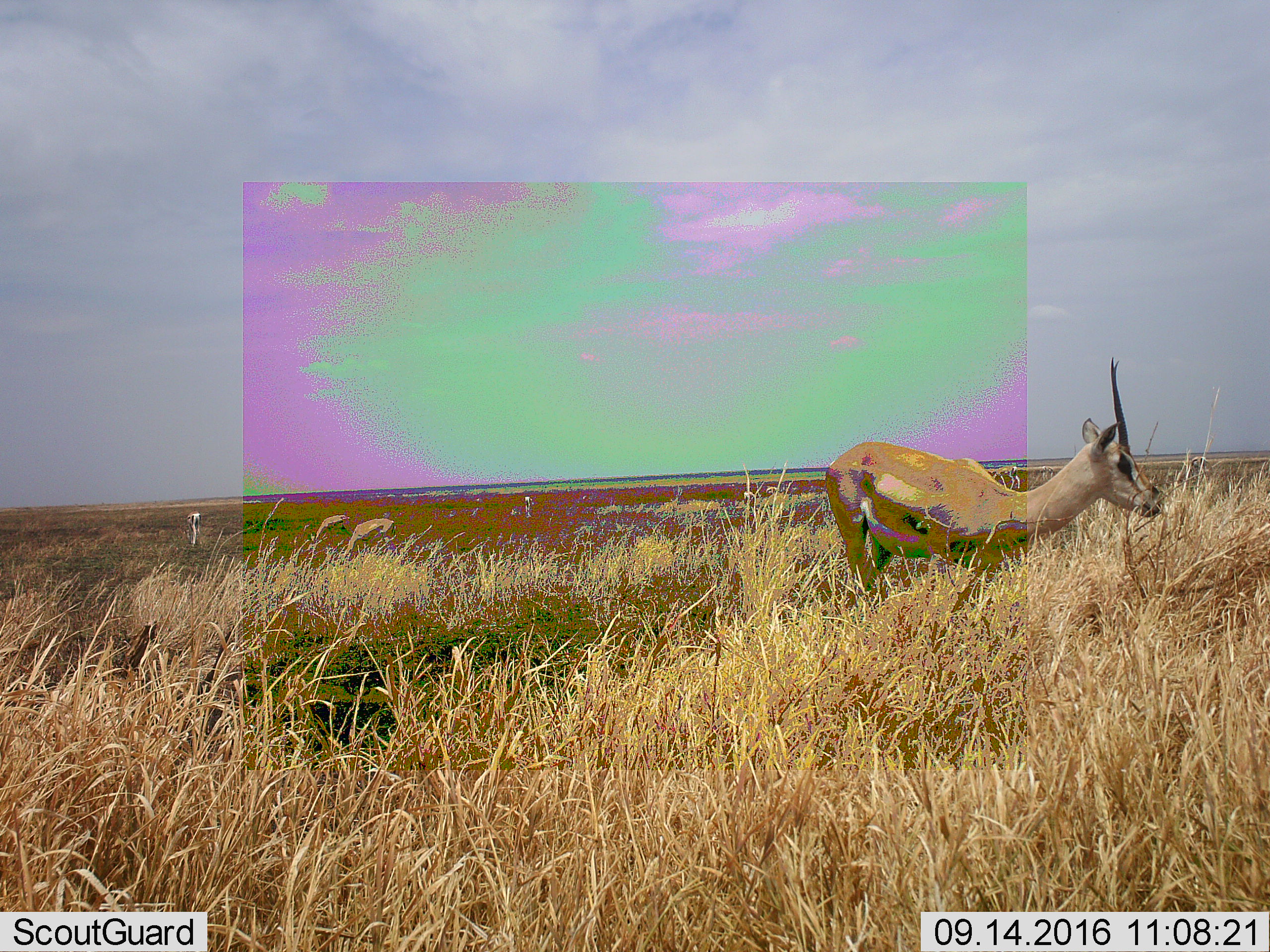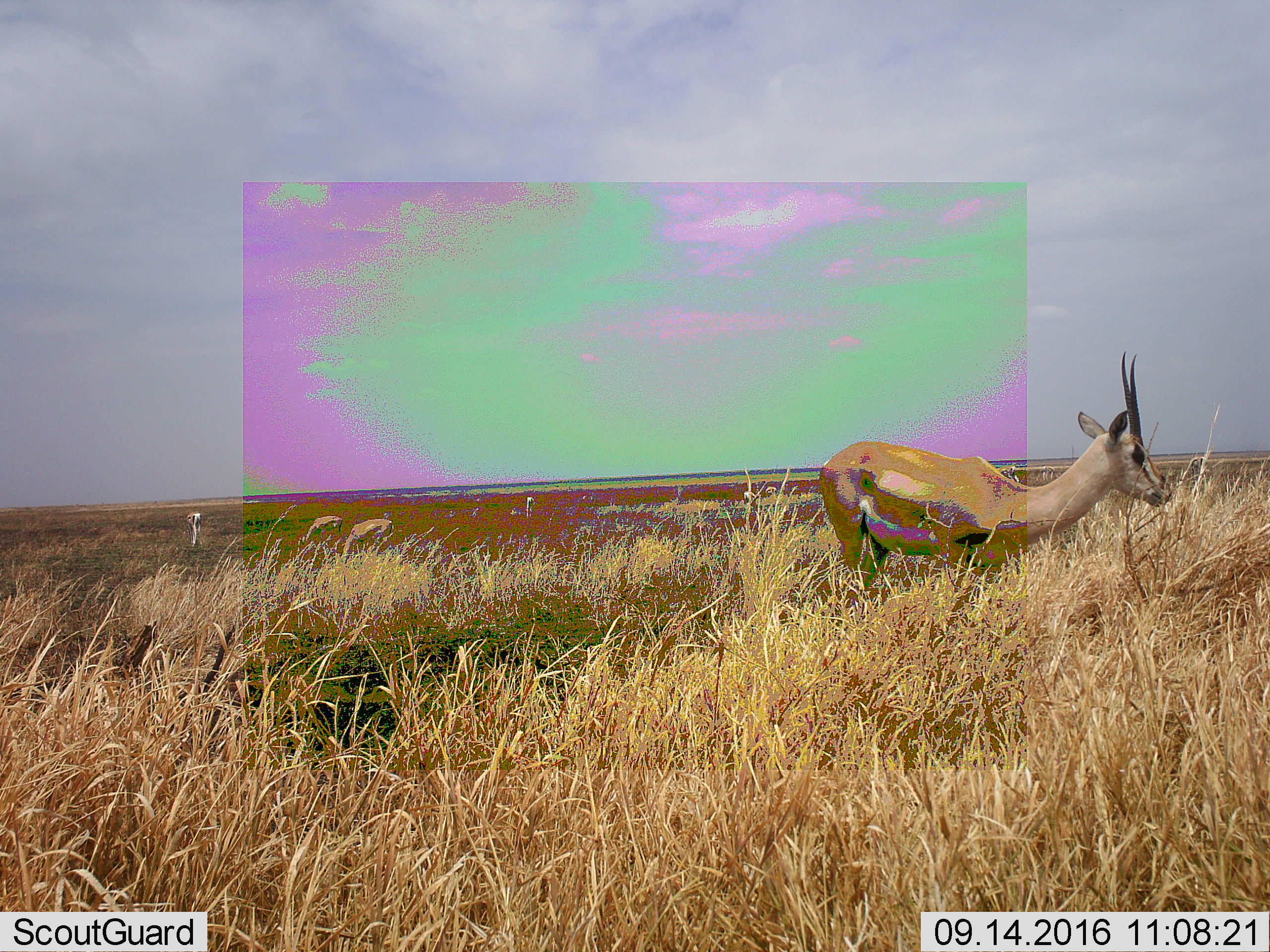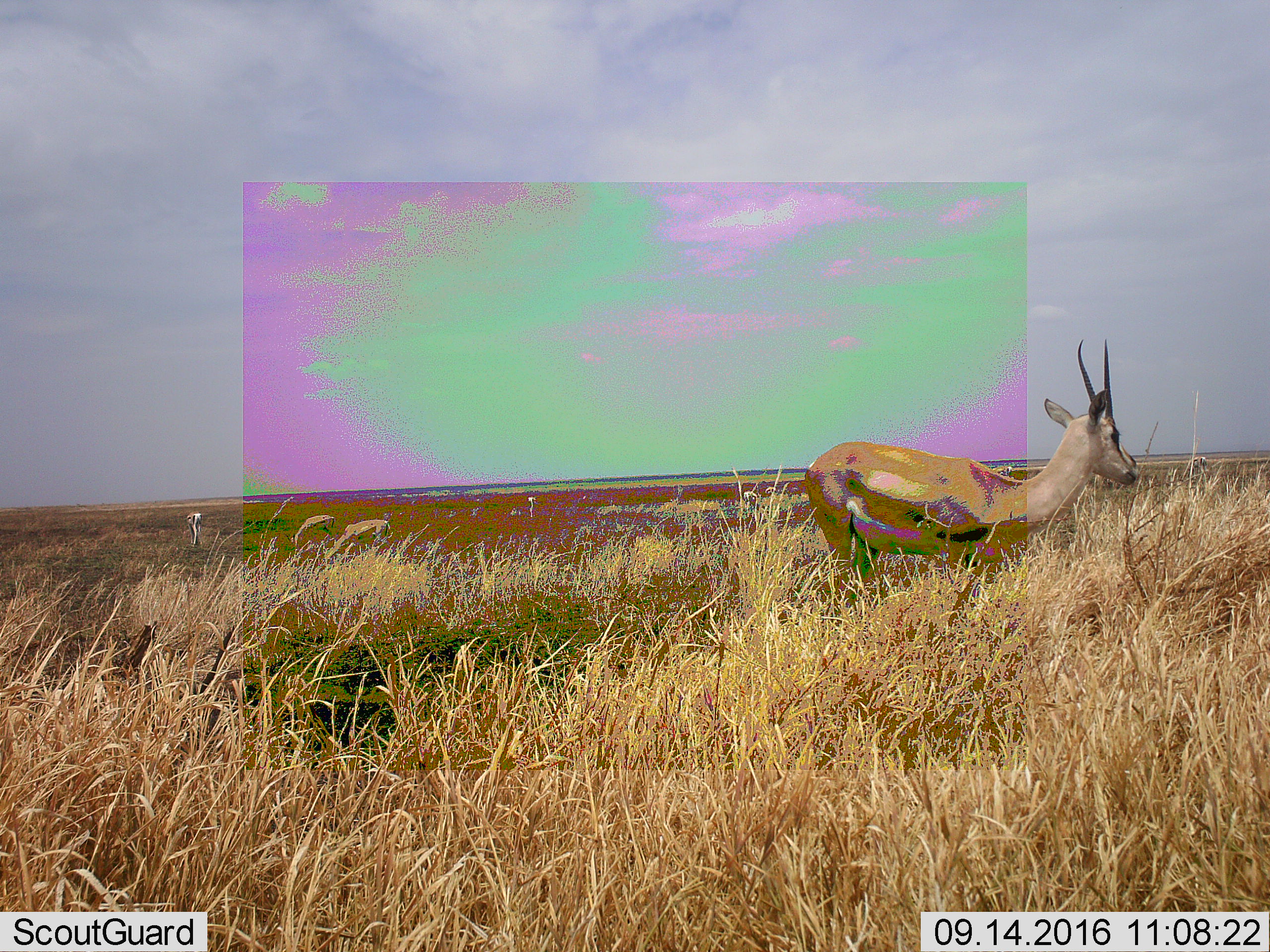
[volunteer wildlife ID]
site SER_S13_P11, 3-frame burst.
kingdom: Animalia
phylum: Chordata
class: Mammalia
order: Artiodactyla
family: Bovidae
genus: Nanger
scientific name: Nanger granti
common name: grant's gazelle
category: gazellegrants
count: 1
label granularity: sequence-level